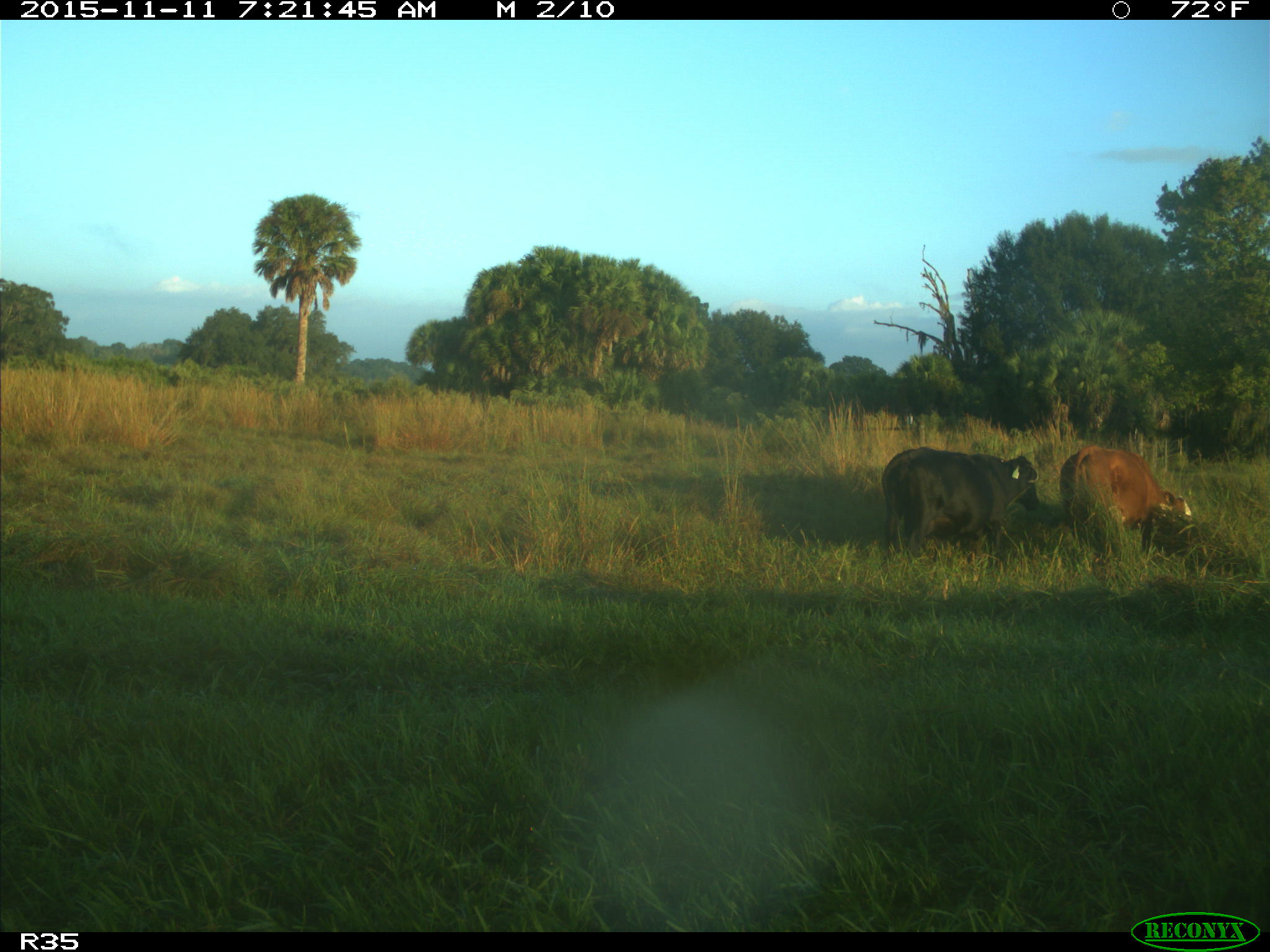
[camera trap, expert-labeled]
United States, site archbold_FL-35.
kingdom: Animalia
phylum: Chordata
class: Mammalia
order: Artiodactyla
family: Bovidae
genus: Bos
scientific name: Bos taurus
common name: domestic cow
Bos taurus (domestic cow).